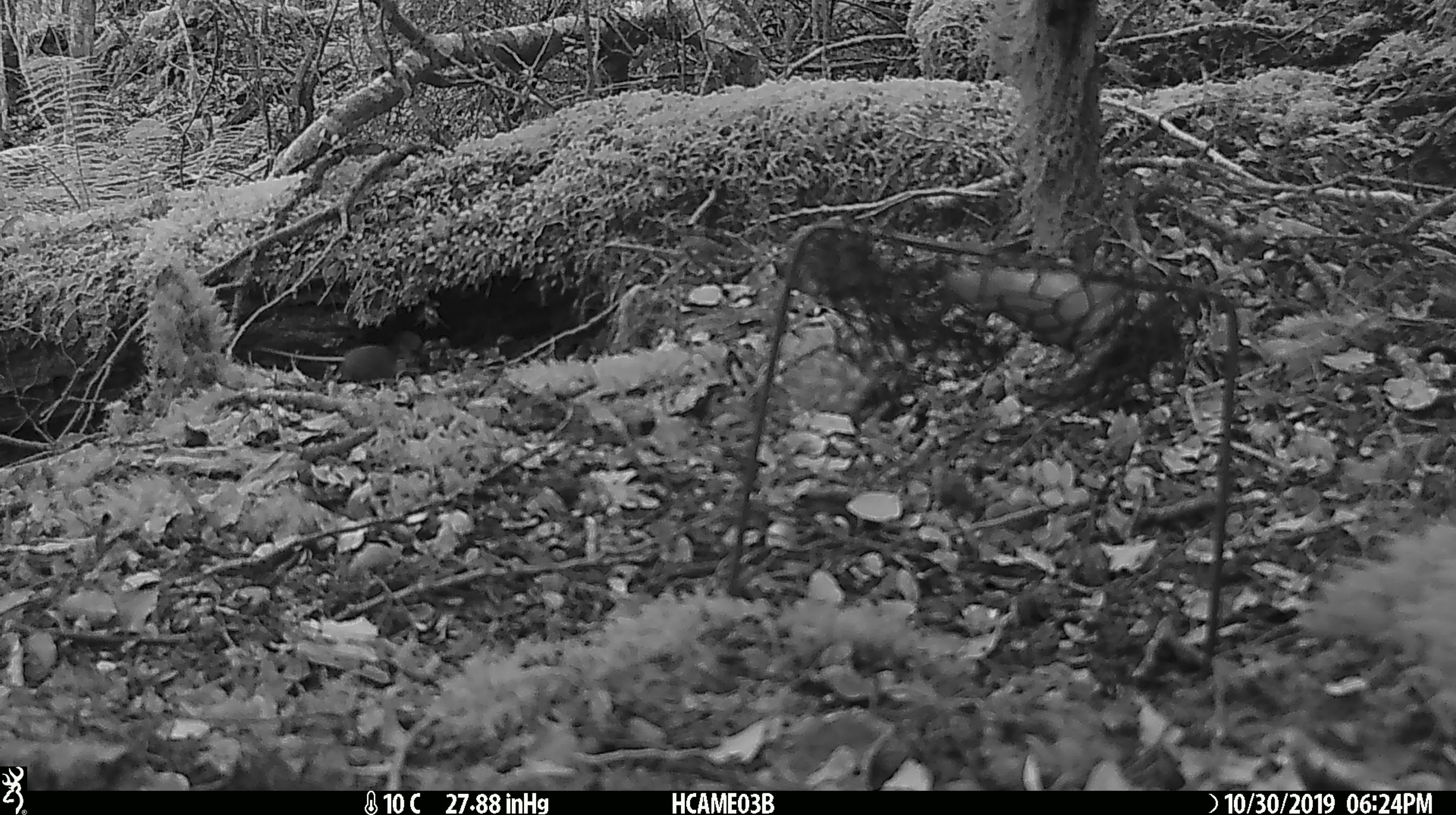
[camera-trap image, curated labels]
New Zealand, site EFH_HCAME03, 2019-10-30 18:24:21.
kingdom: Animalia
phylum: Chordata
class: Mammalia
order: Rodentia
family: Muridae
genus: Mus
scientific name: Mus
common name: mouse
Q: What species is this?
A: Mouse (Mus).